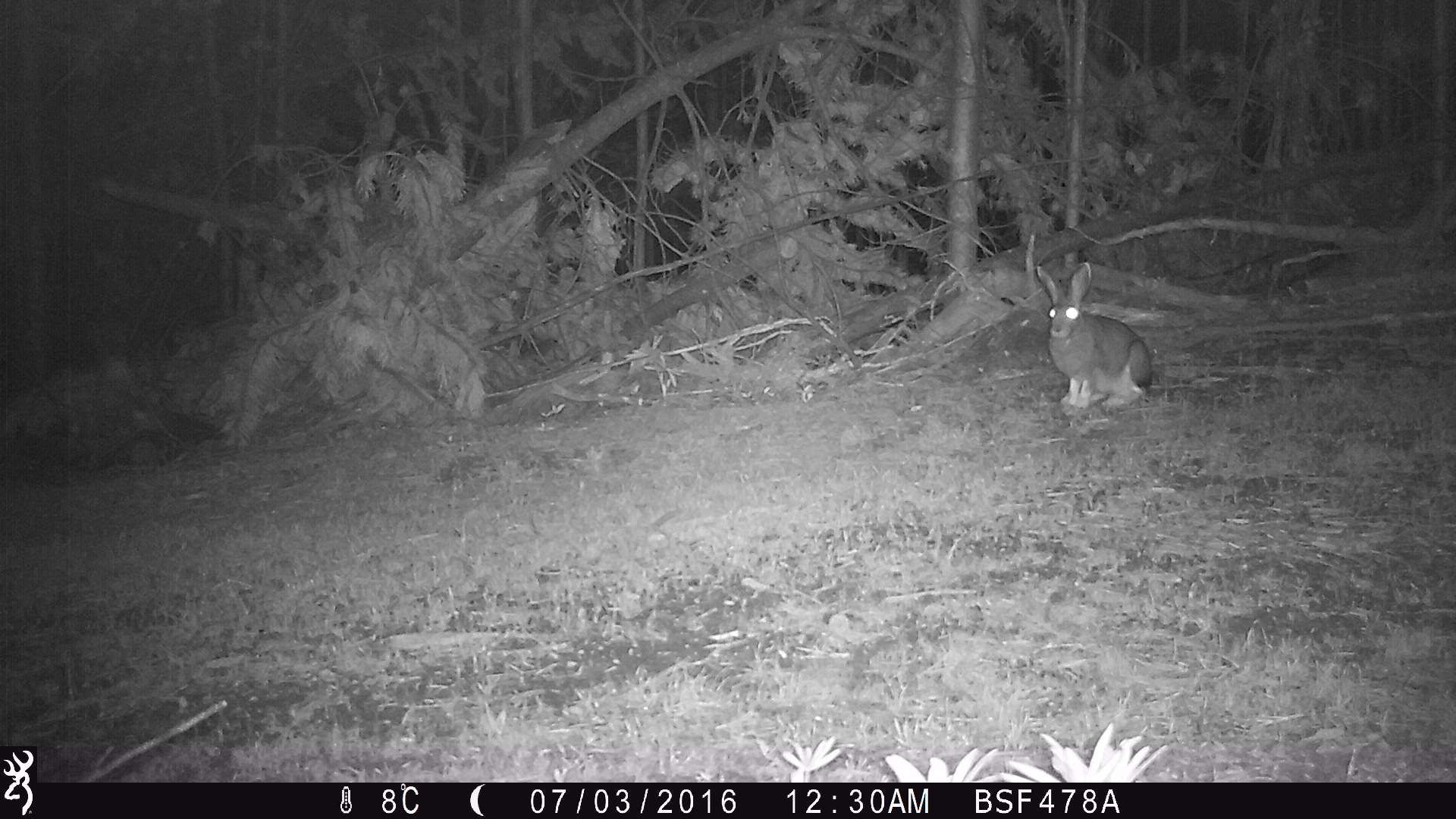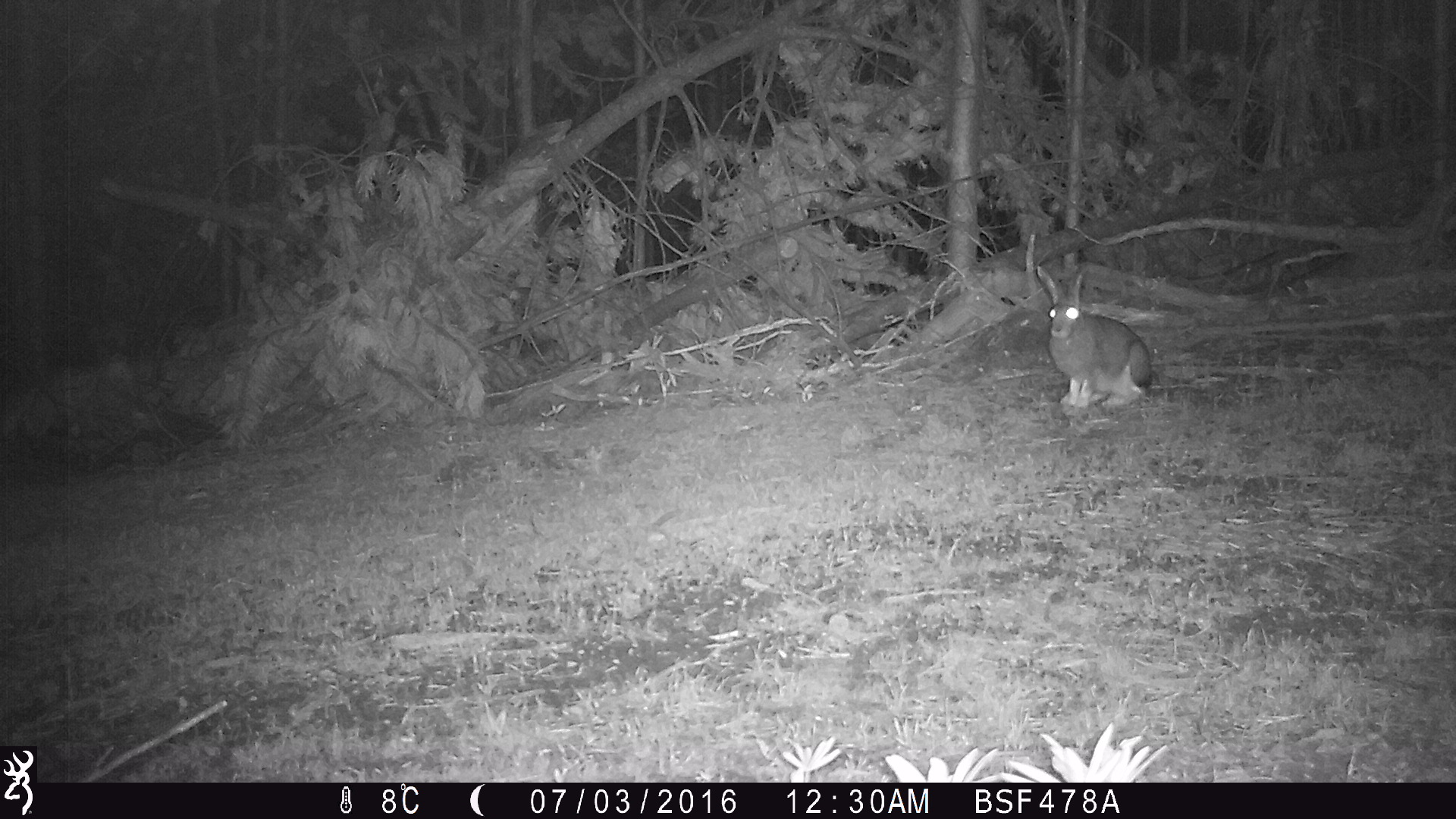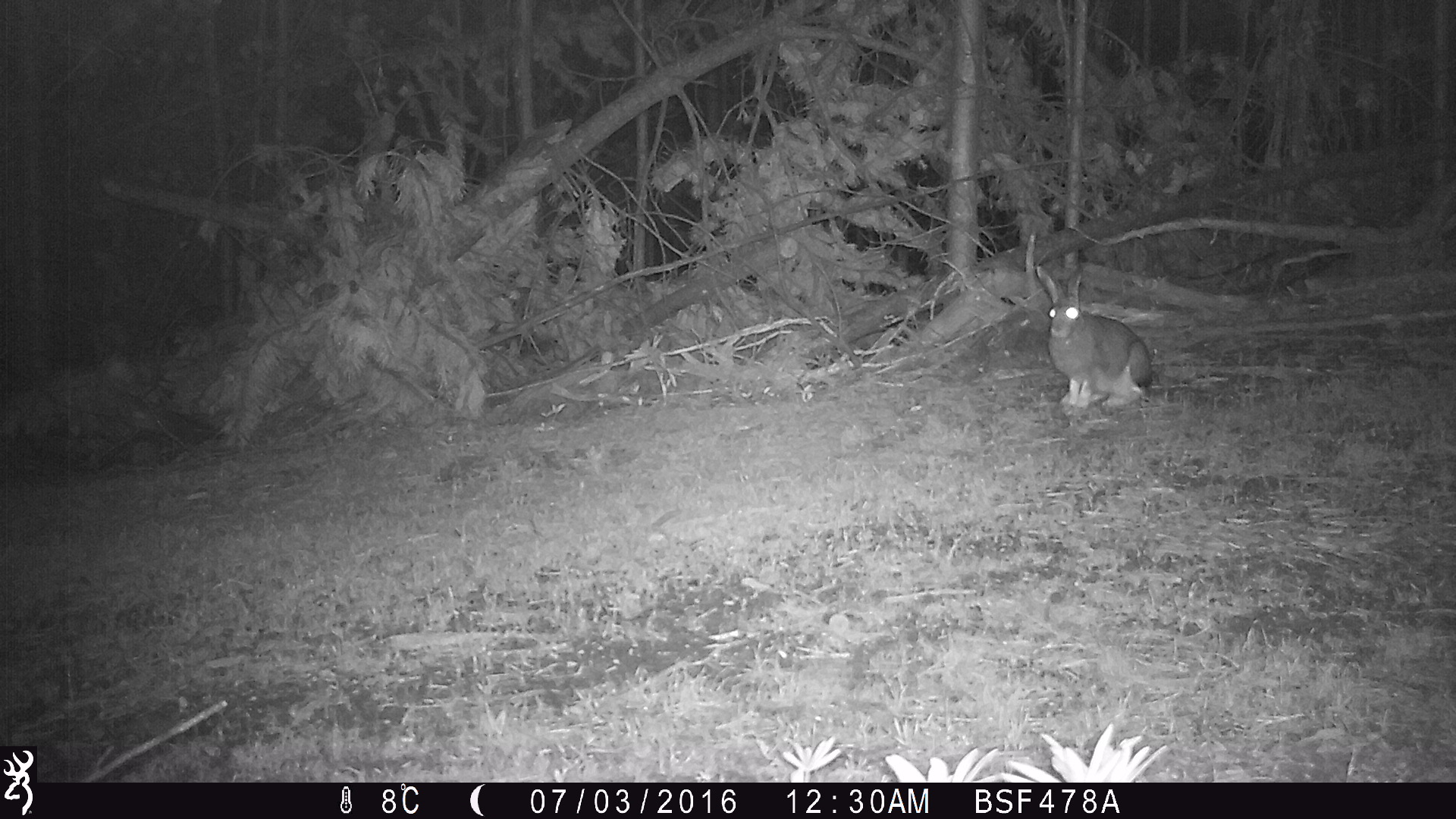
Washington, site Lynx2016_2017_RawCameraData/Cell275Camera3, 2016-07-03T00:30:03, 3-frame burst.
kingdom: Animalia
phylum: Chordata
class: Mammalia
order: Lagomorpha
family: Leporidae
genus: Lepus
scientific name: Lepus americanus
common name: snowshoe hare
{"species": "Lepus americanus (snowshoe hare)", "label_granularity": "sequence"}